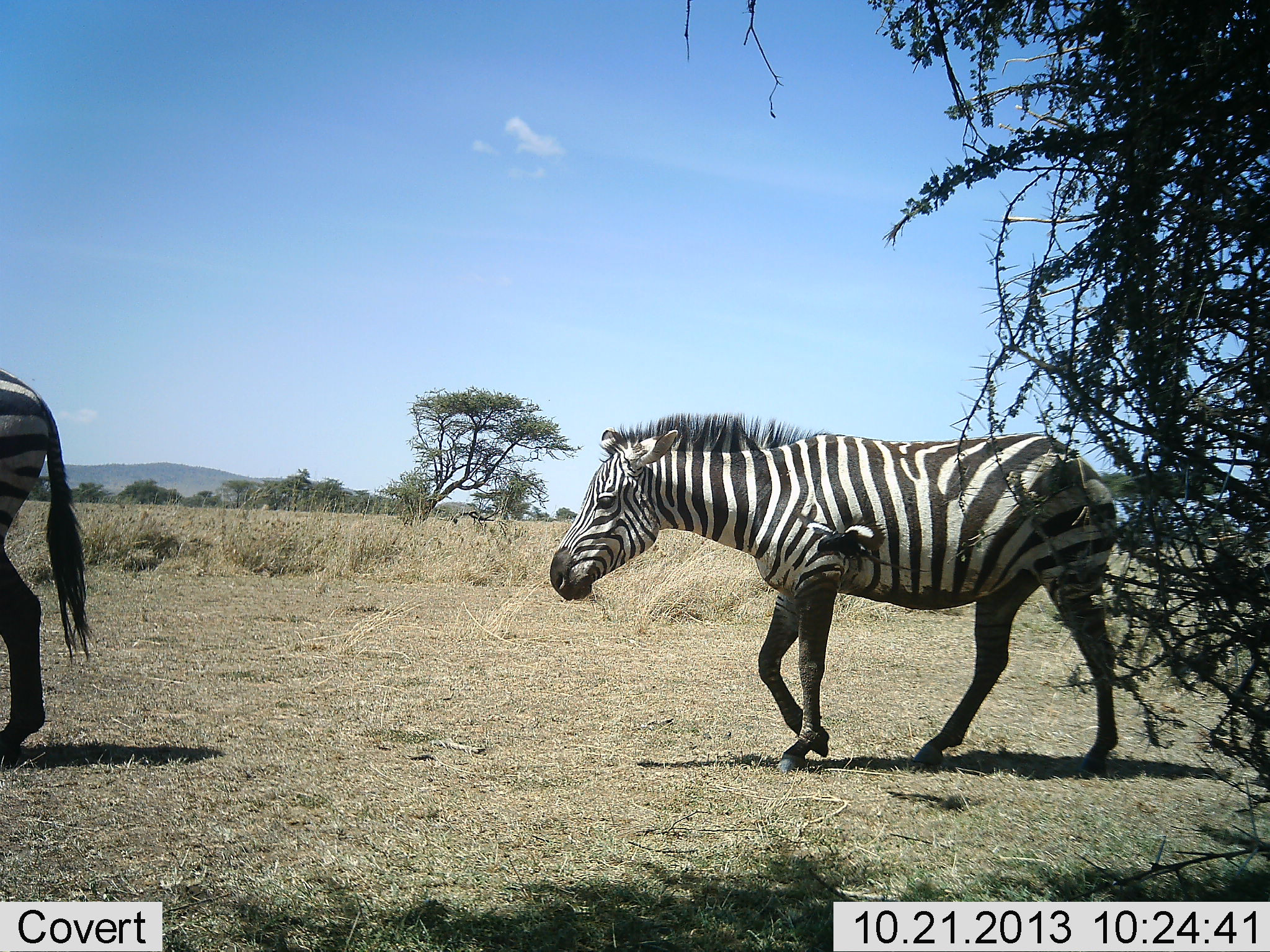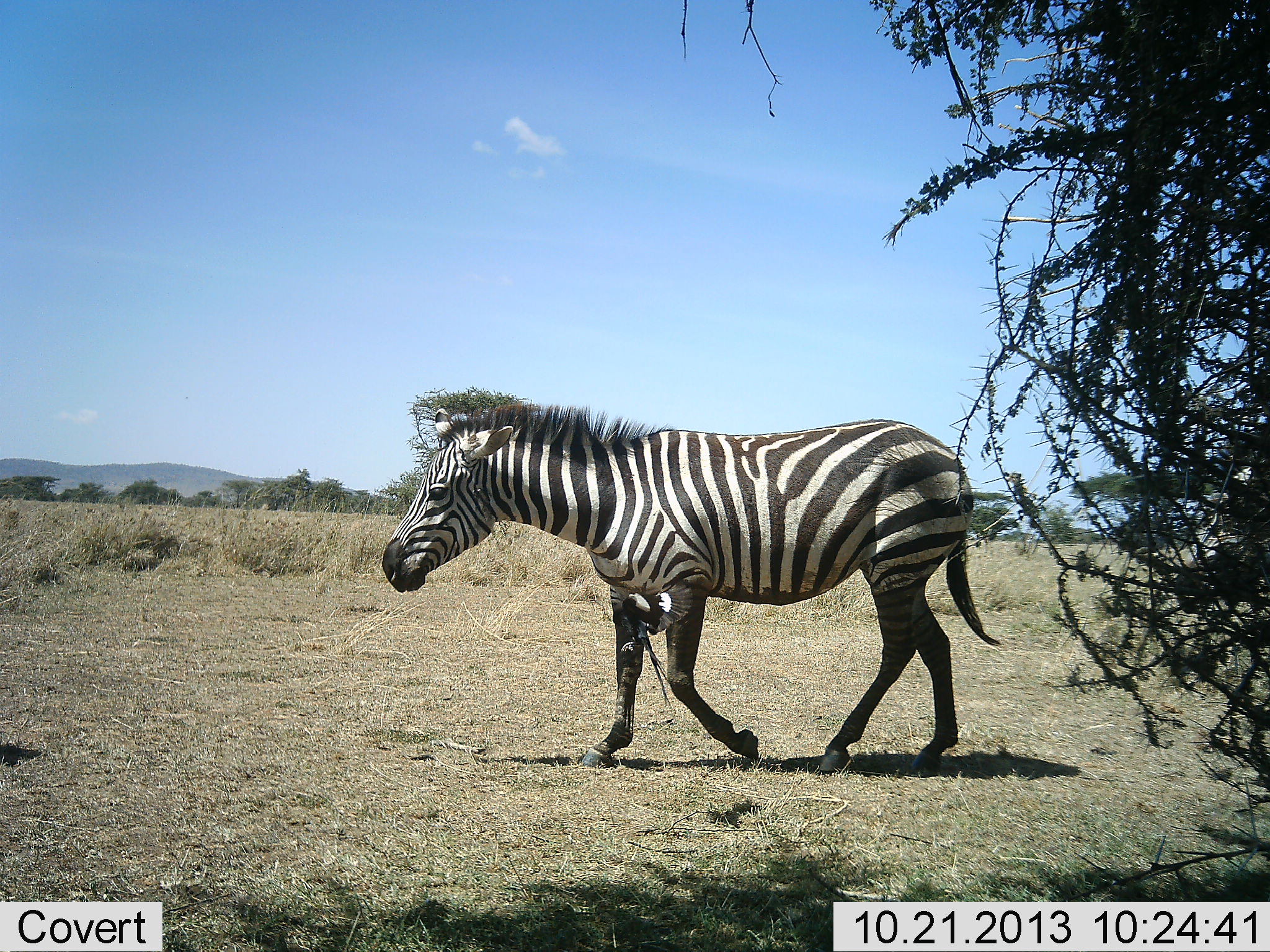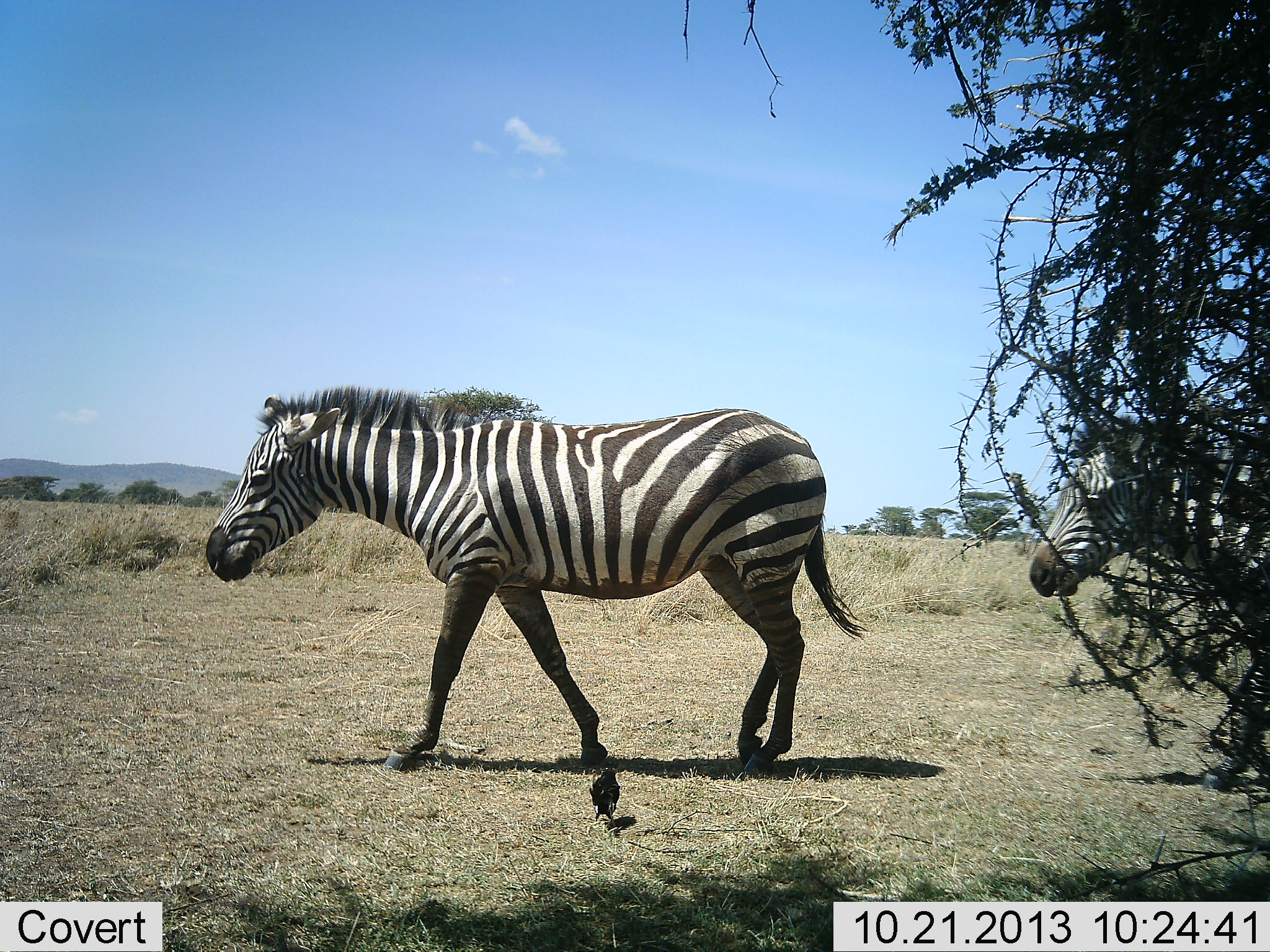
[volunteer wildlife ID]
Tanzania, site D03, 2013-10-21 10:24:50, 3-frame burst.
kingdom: Animalia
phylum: Chordata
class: Mammalia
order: Perissodactyla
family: Equidae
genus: Equus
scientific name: Equus quagga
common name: plains zebra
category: zebra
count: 3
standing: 0%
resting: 0%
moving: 100%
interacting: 0%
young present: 0%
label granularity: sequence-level